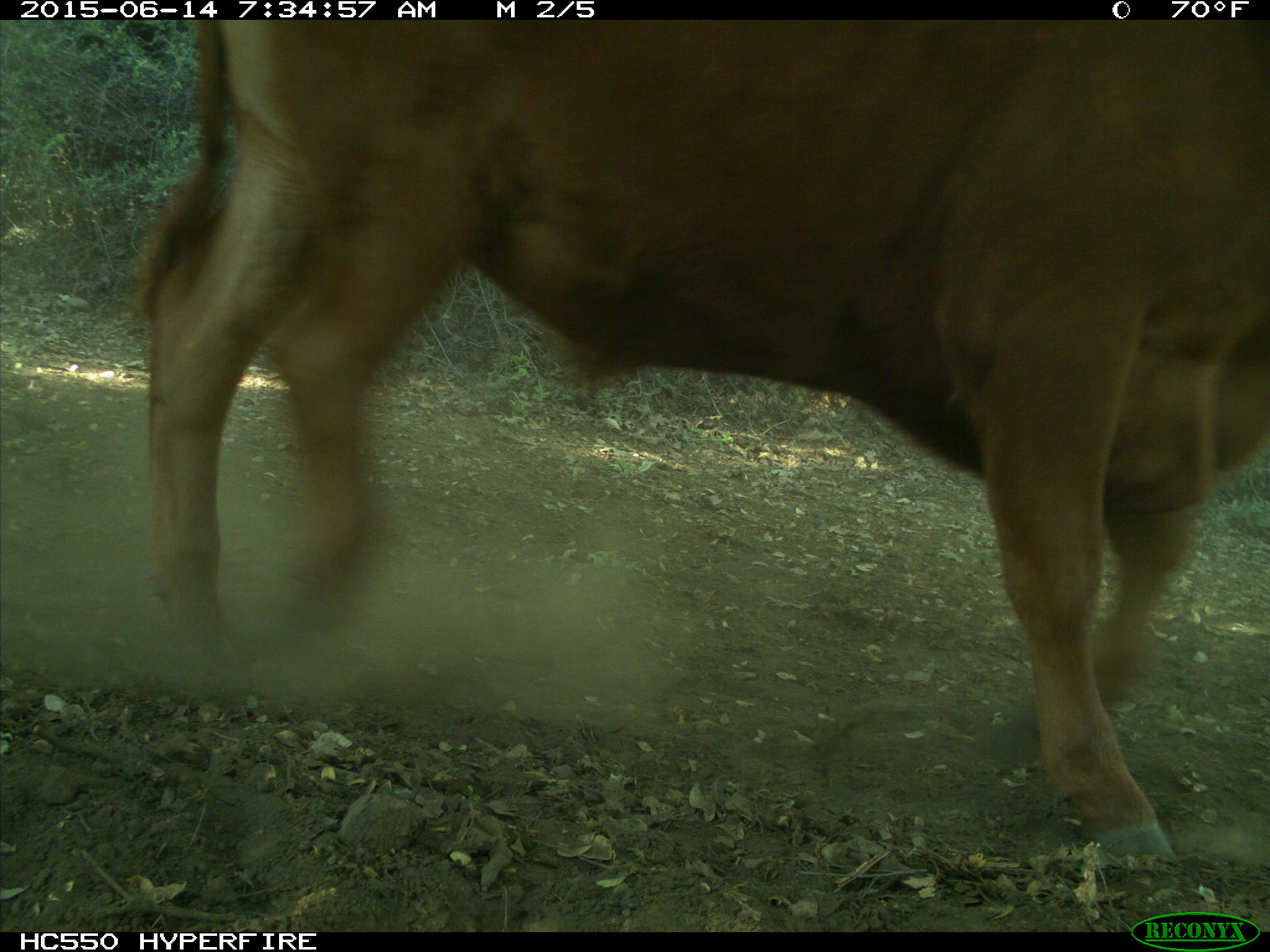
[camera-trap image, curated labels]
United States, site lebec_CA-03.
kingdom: Animalia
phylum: Chordata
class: Mammalia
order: Artiodactyla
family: Bovidae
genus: Bos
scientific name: Bos taurus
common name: domestic cow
Bos taurus (domestic cow).